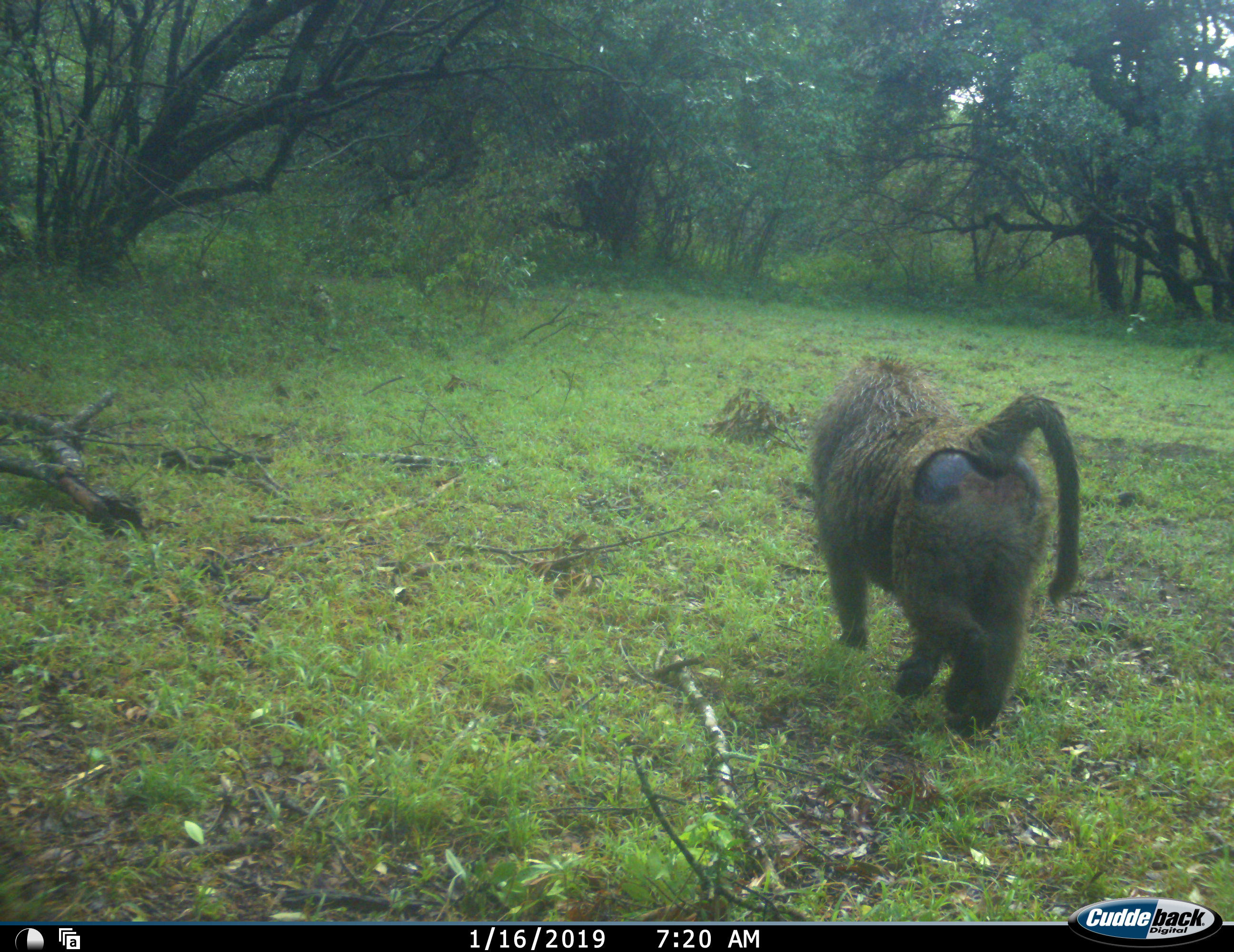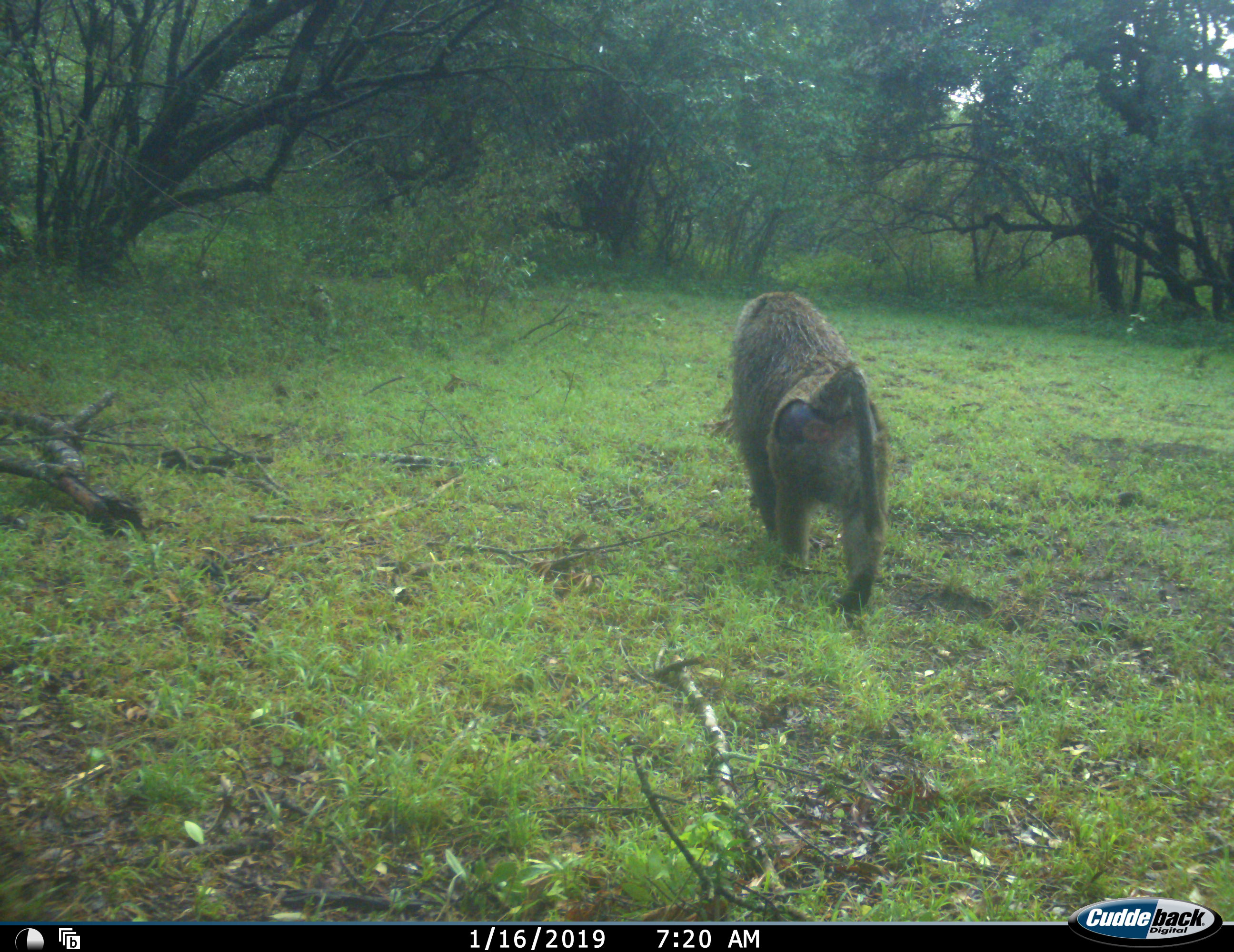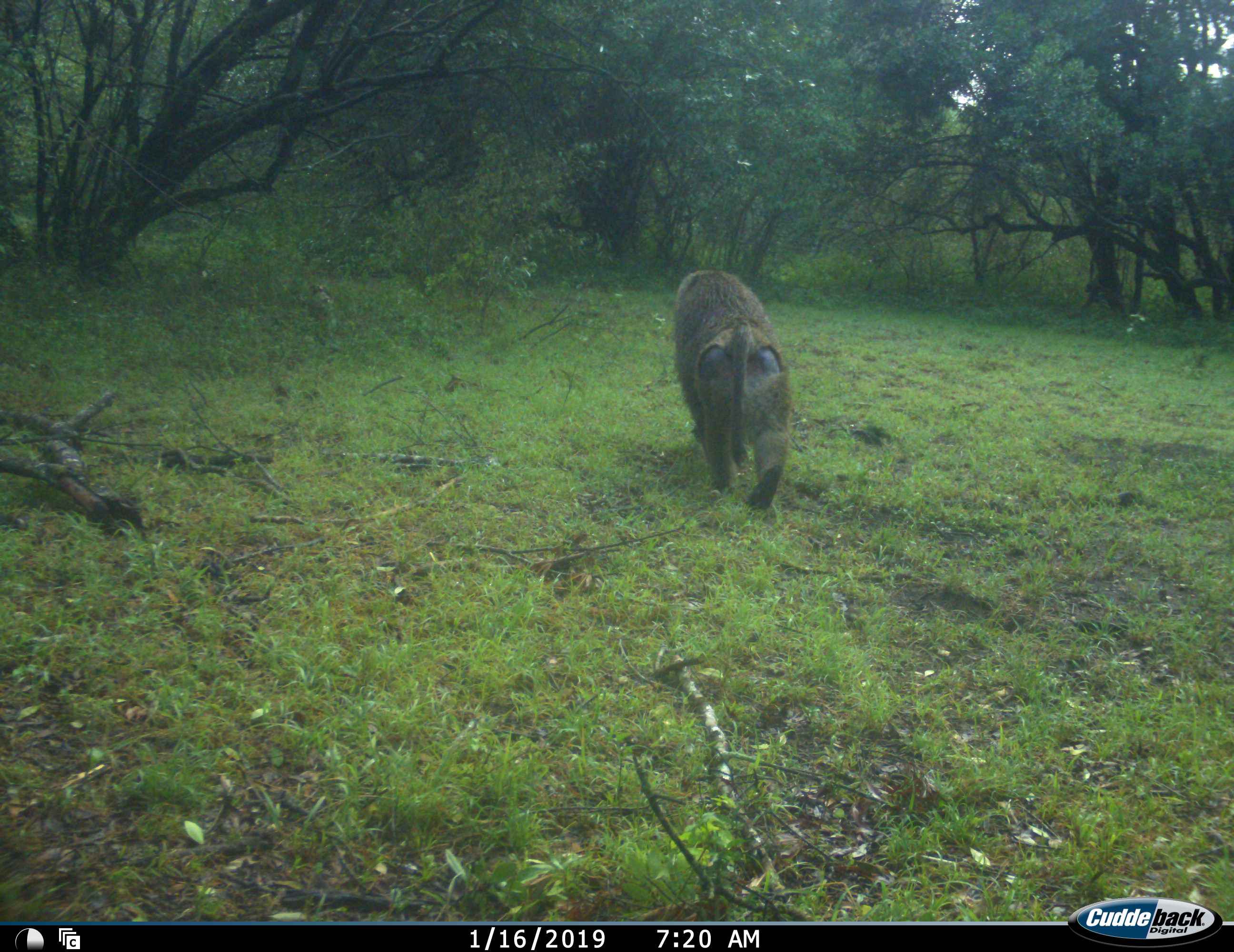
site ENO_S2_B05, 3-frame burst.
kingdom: Animalia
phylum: Chordata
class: Mammalia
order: Primates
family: Cercopithecidae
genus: Papio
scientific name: Papio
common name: baboon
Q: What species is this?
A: Baboon (Papio).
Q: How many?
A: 1.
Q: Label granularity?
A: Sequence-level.